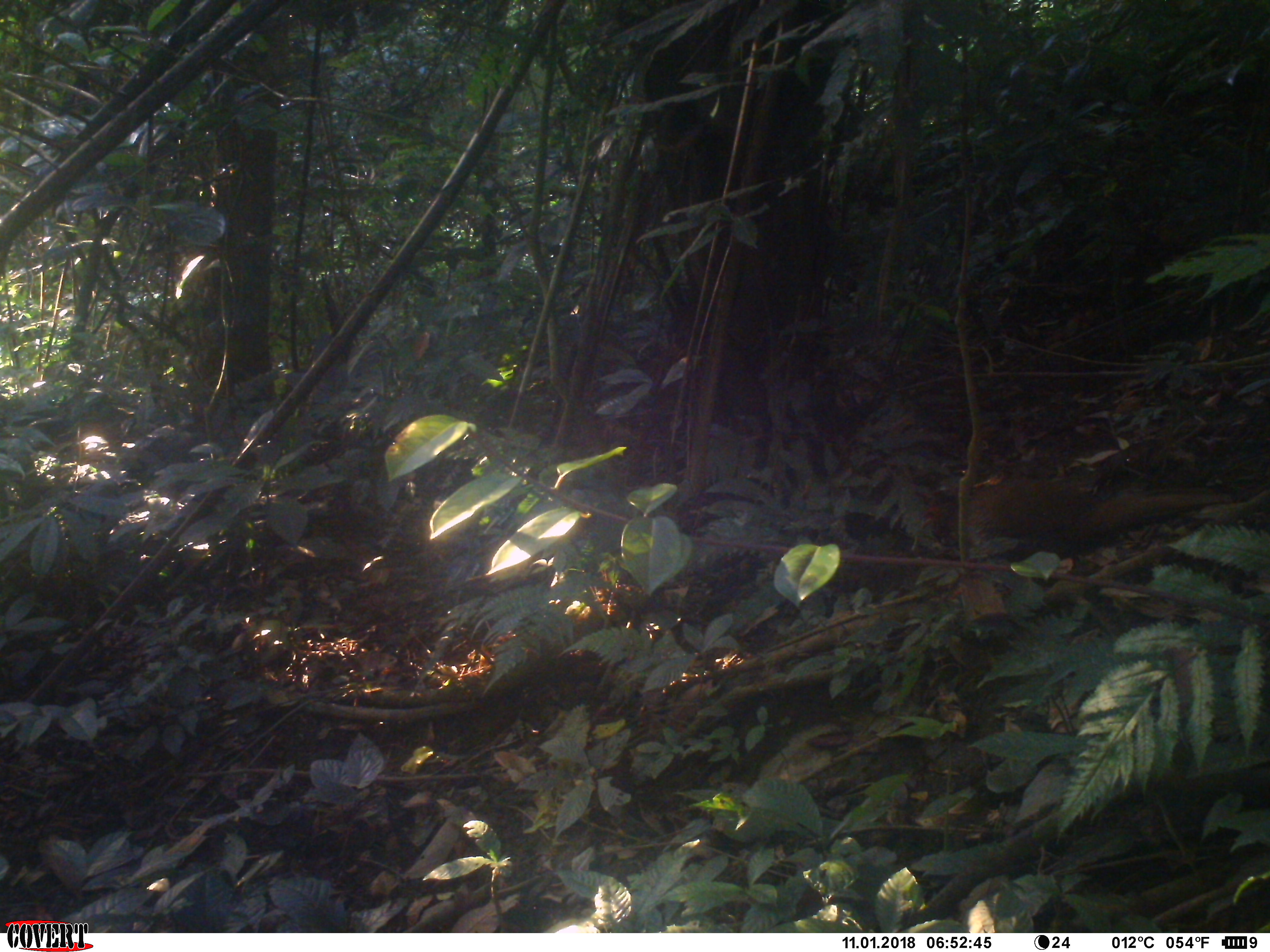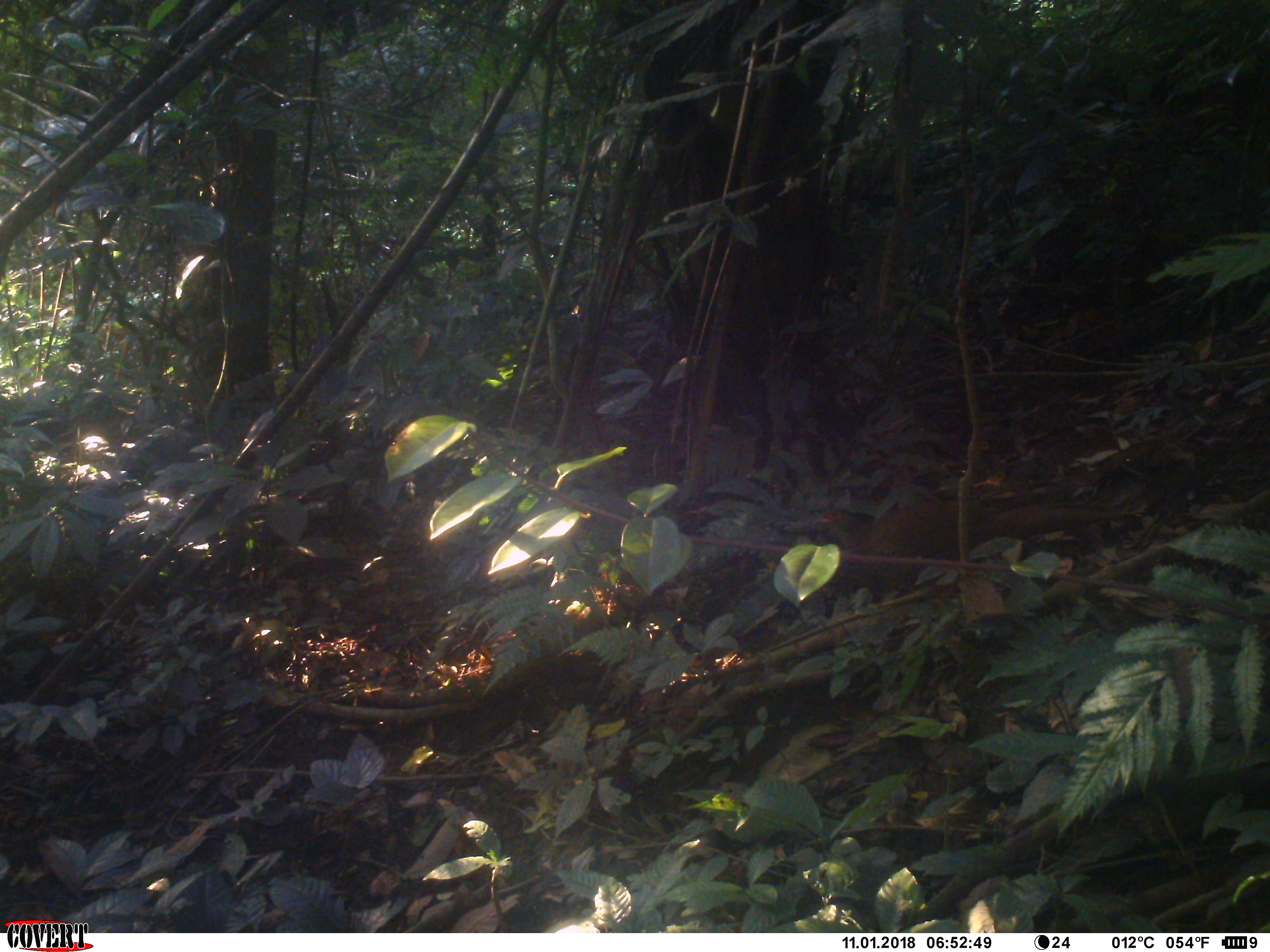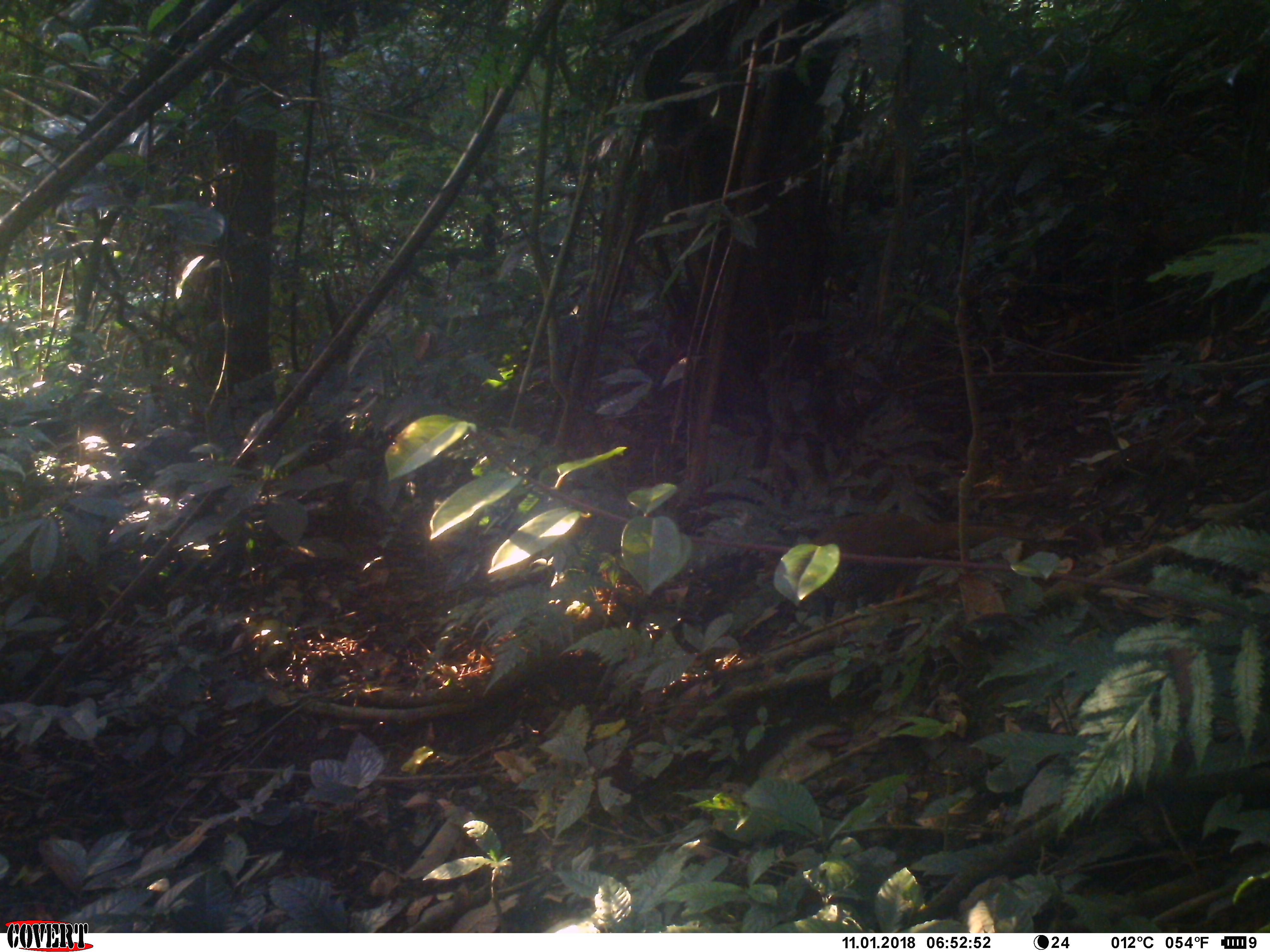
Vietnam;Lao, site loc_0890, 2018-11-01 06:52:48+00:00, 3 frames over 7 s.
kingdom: Animalia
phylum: Chordata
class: Aves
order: Galliformes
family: Phasianidae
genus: Lophura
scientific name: Lophura nycthemera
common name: silver pheasant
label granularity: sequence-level